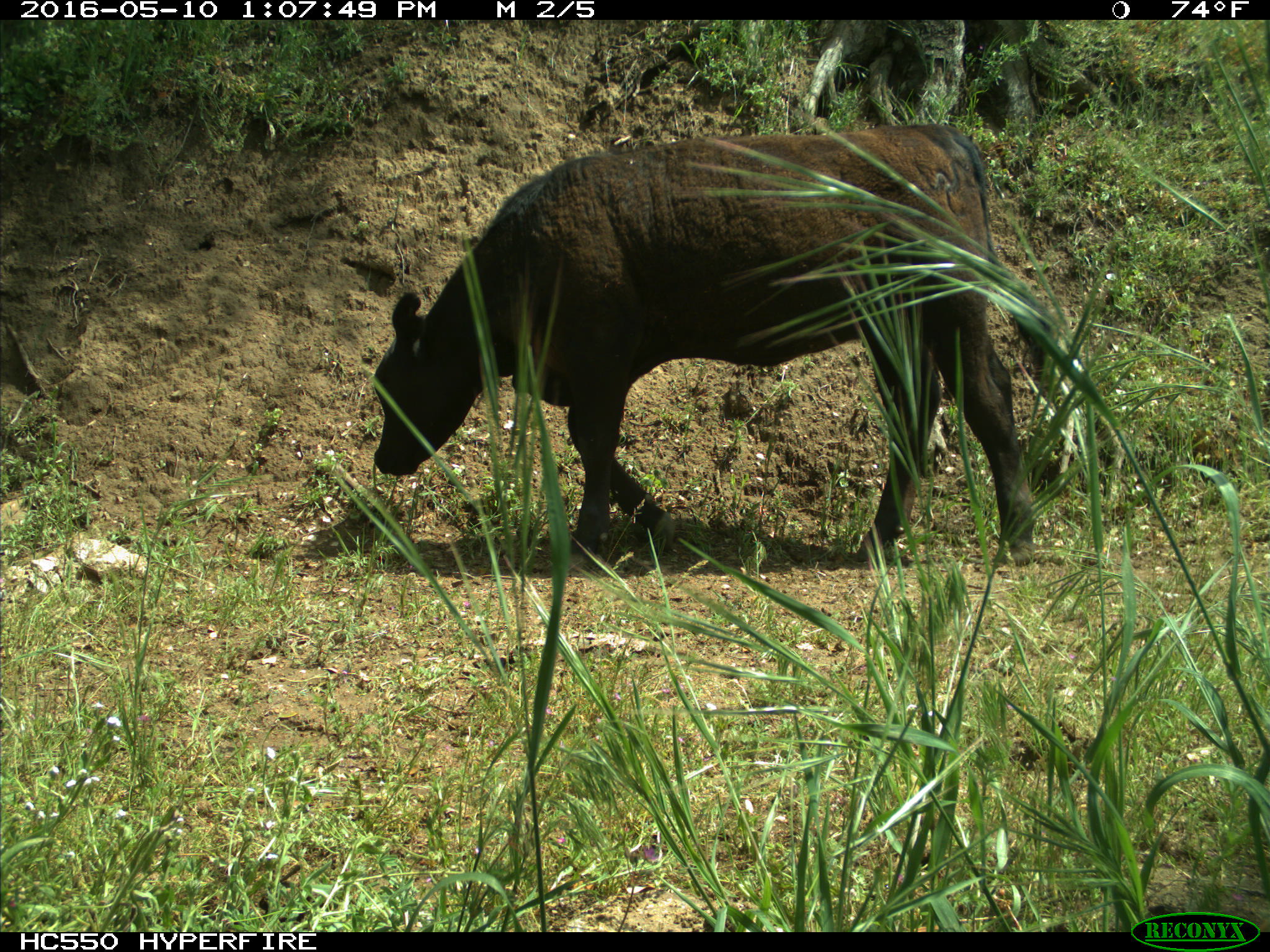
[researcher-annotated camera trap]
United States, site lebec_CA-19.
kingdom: Animalia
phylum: Chordata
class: Mammalia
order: Artiodactyla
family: Bovidae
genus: Bos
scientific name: Bos taurus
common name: domestic cow